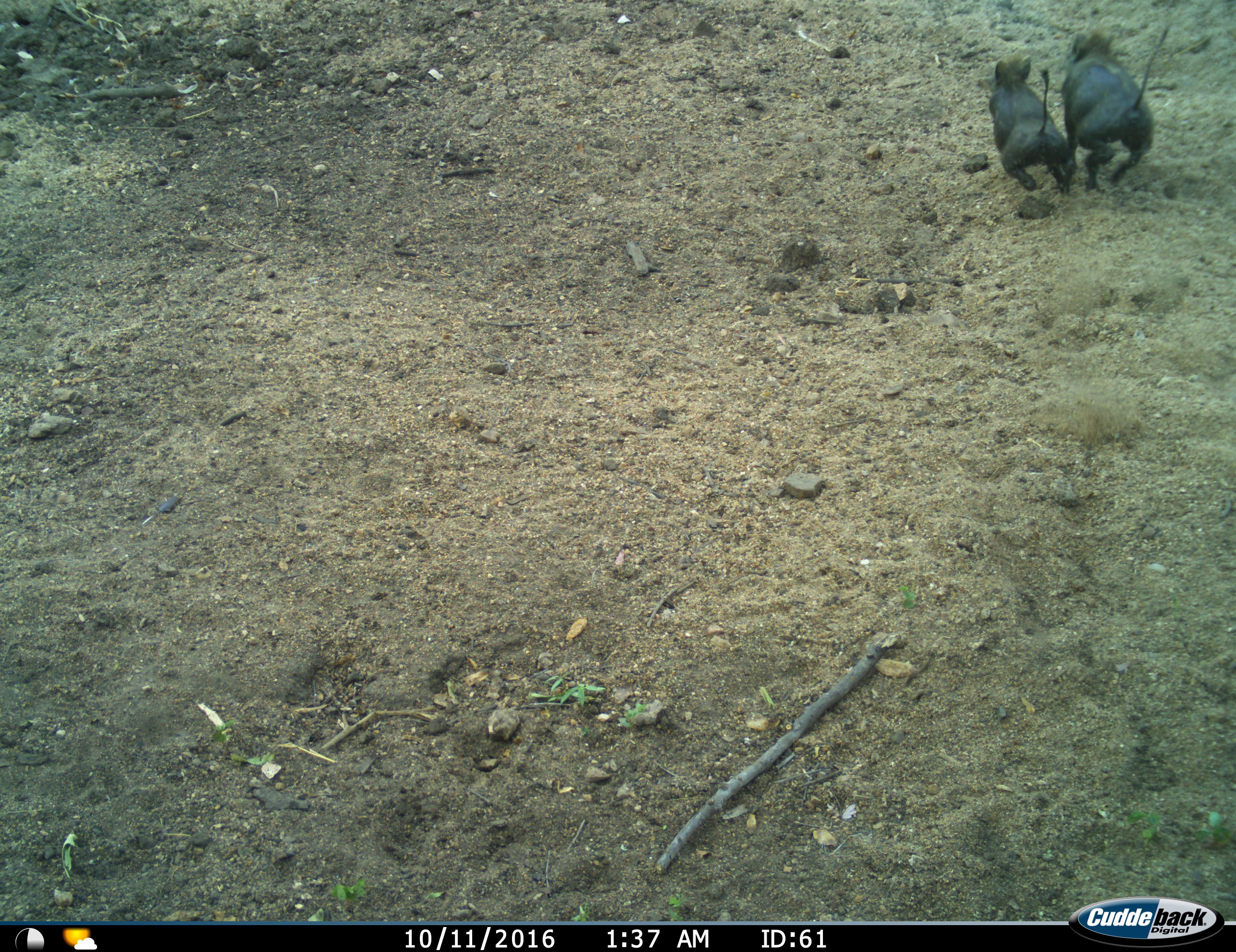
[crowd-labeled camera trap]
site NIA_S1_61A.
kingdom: Animalia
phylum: Chordata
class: Mammalia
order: Artiodactyla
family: Suidae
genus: Phacochoerus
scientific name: Phacochoerus africanus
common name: warthog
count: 2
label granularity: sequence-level